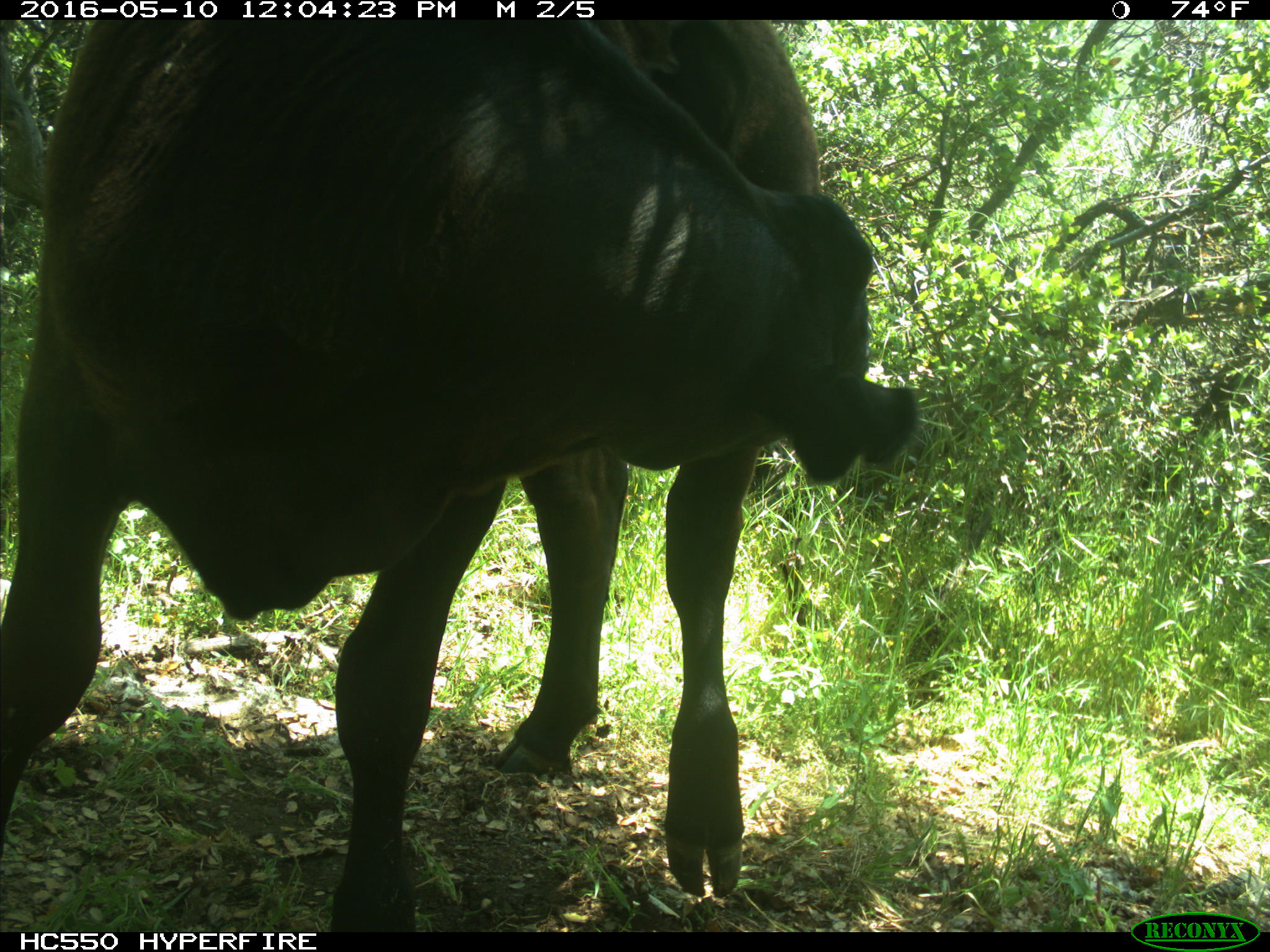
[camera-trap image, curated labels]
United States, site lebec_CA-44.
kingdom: Animalia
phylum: Chordata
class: Mammalia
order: Artiodactyla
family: Bovidae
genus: Bos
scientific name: Bos taurus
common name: domestic cow